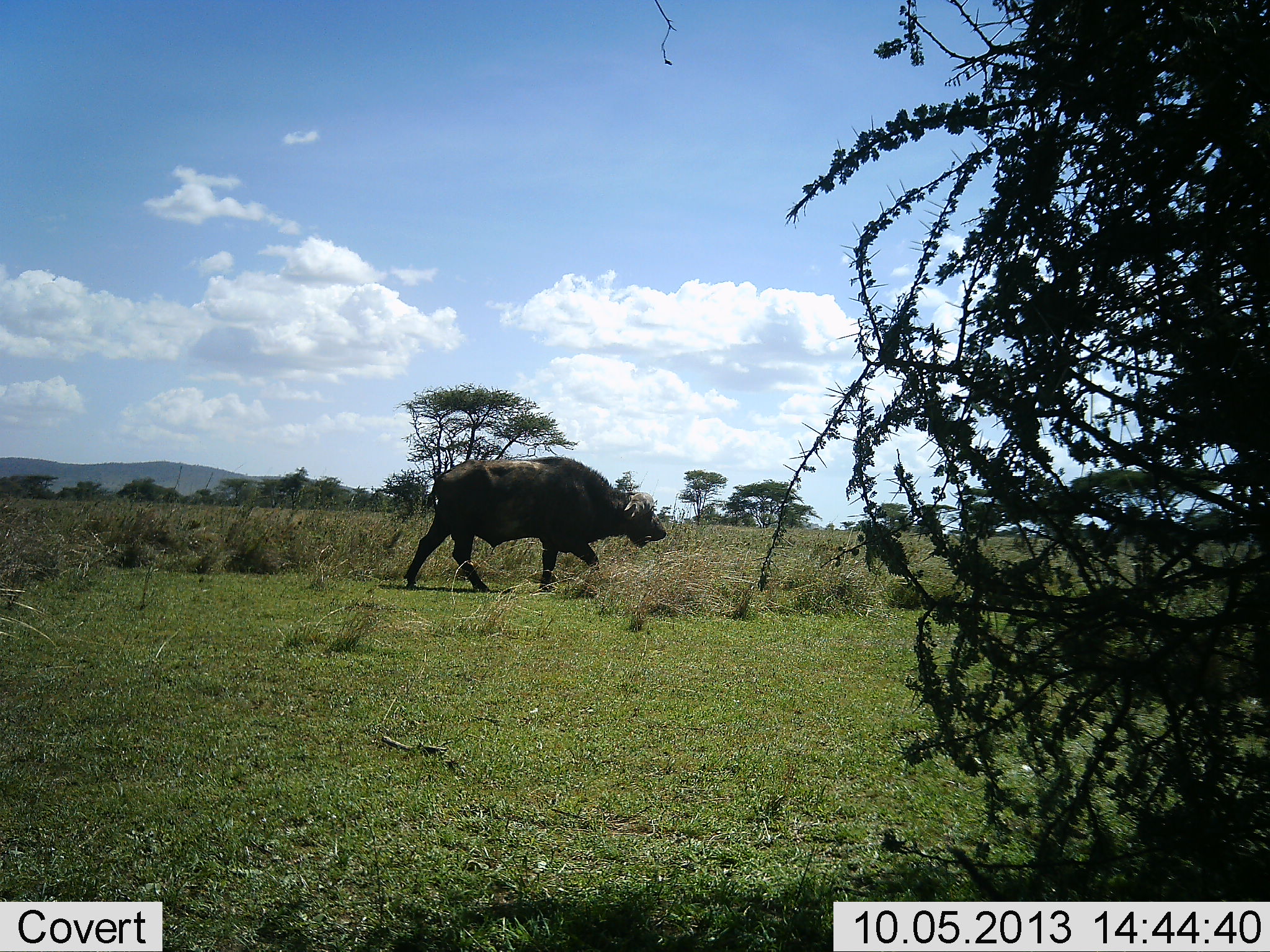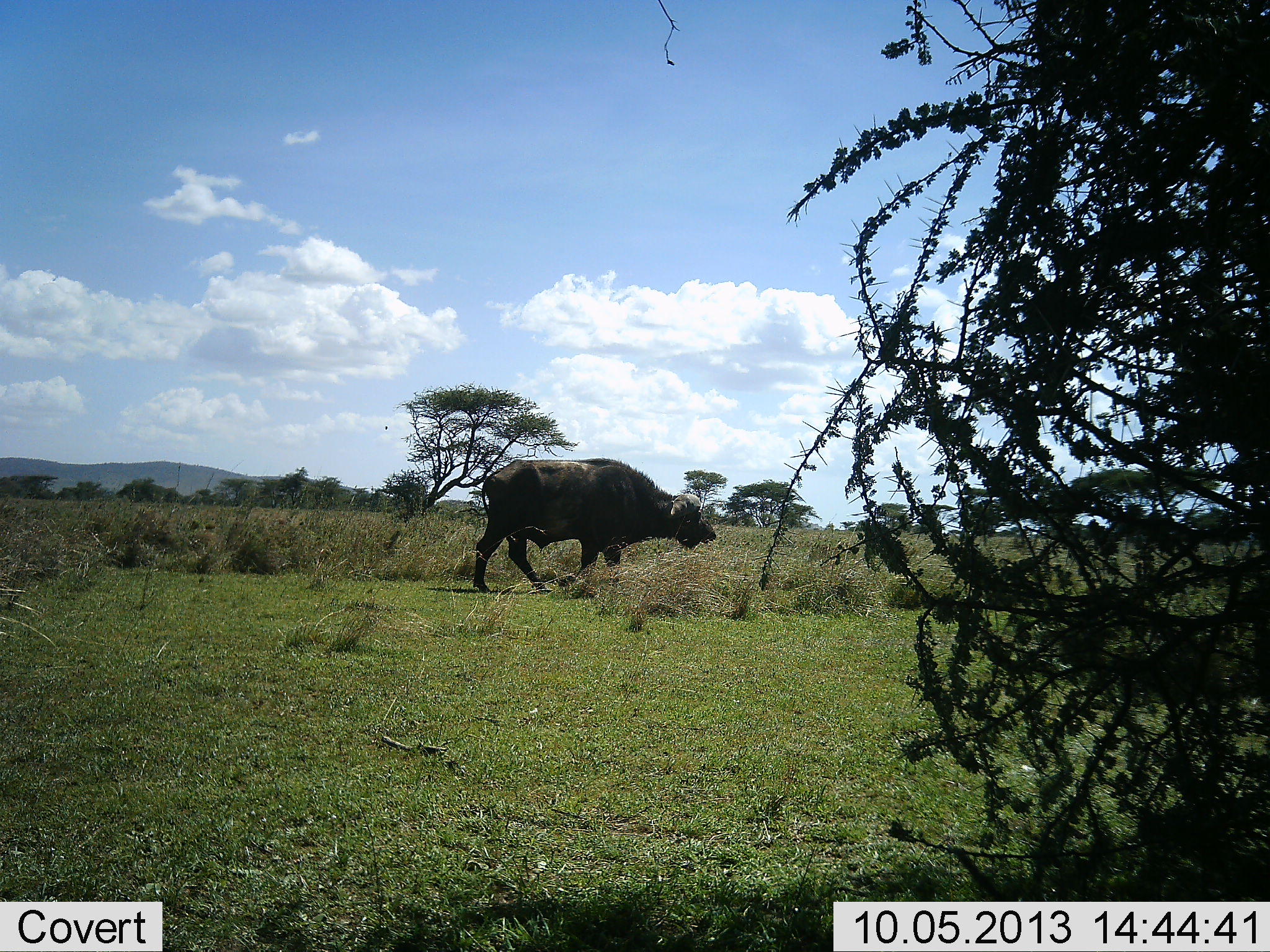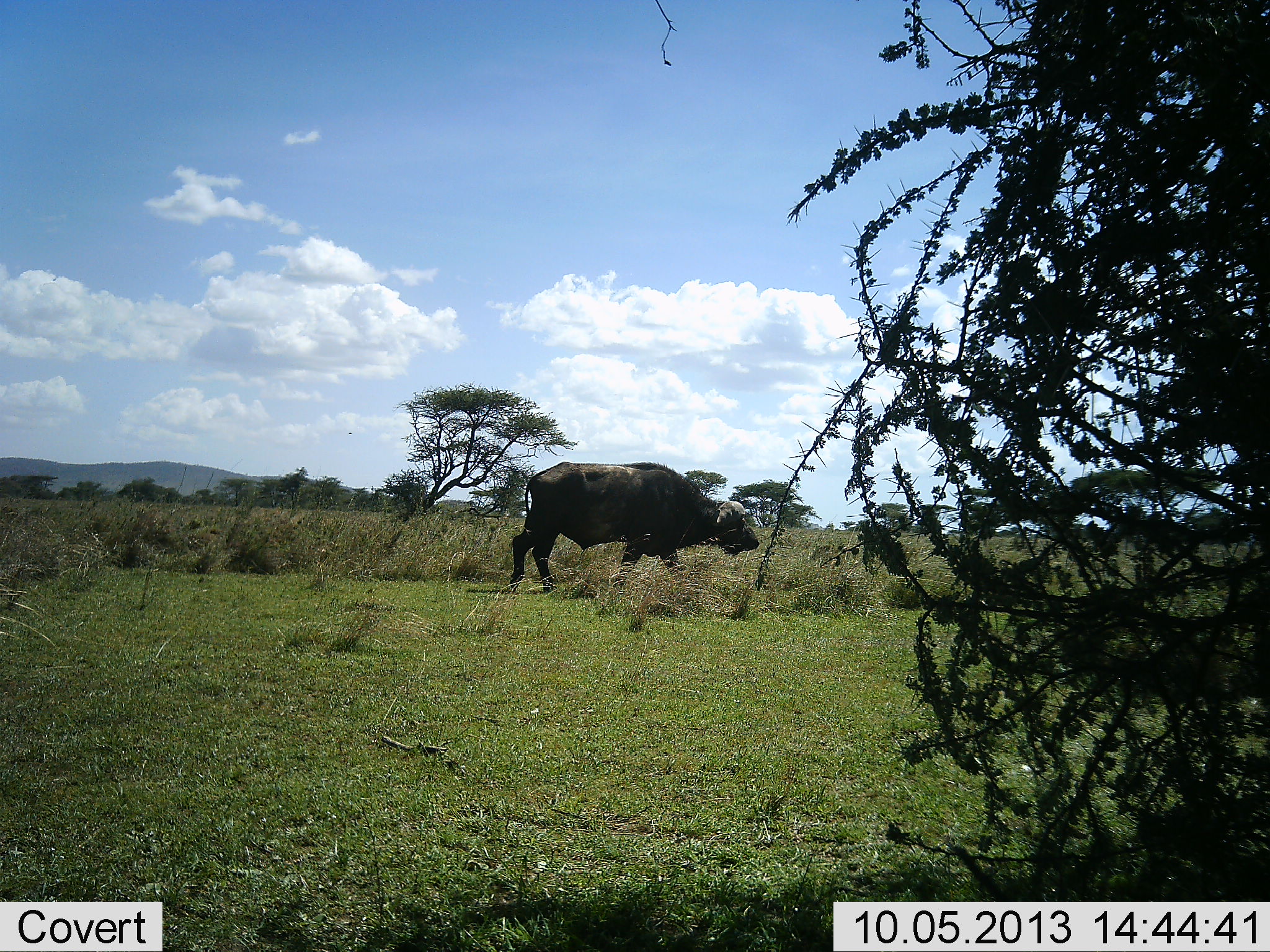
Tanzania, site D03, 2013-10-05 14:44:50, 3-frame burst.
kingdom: Animalia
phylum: Chordata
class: Mammalia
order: Artiodactyla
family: Bovidae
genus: Syncerus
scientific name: Syncerus caffer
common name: cape buffalo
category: buffalo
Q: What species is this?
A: Buffalo (cape buffalo) (Syncerus caffer).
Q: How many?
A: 1.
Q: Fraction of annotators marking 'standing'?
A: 20%.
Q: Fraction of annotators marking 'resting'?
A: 0%.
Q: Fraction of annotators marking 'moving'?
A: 85%.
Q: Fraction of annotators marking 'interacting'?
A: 0%.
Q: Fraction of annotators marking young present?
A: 0%.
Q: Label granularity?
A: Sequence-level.